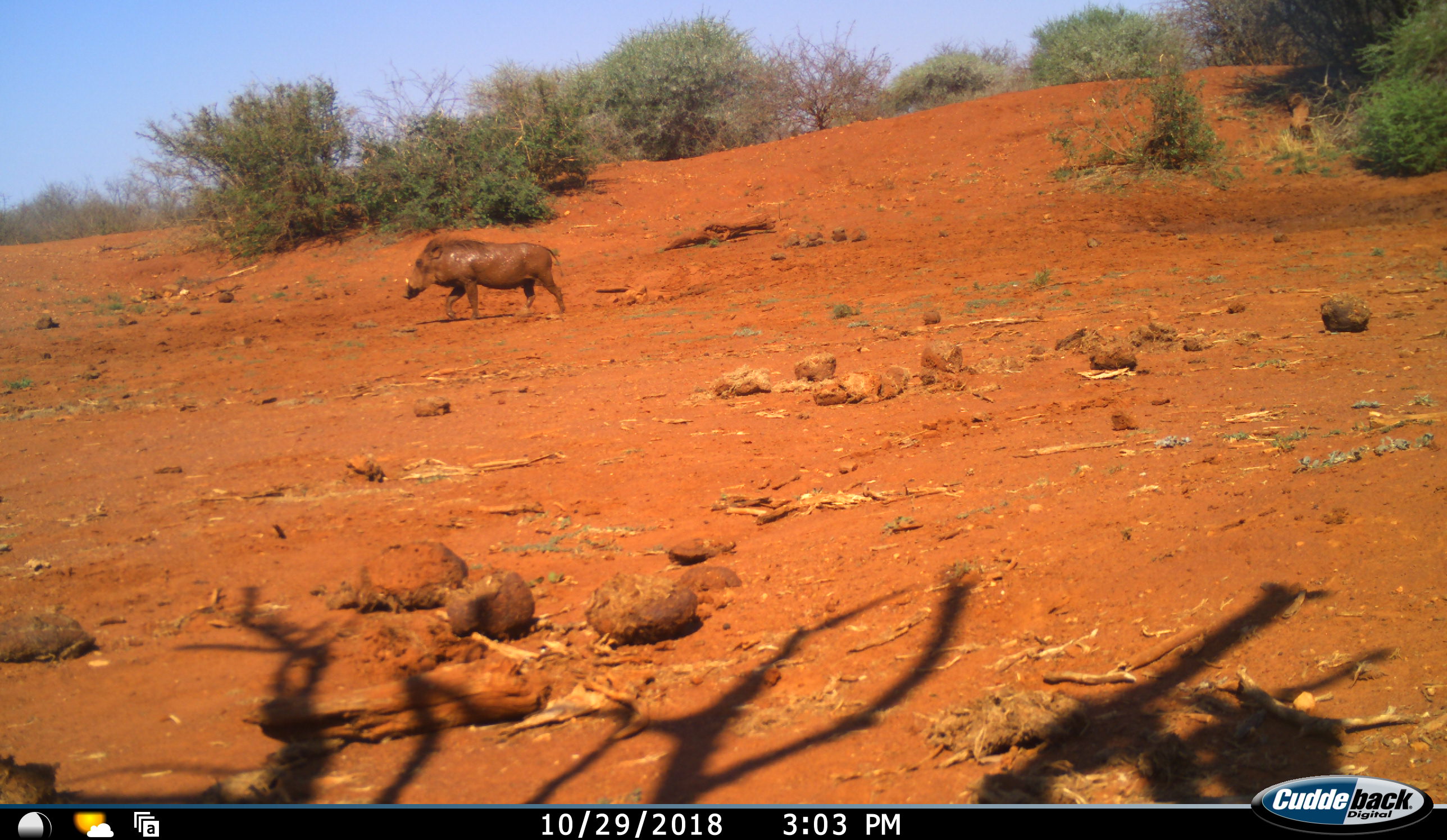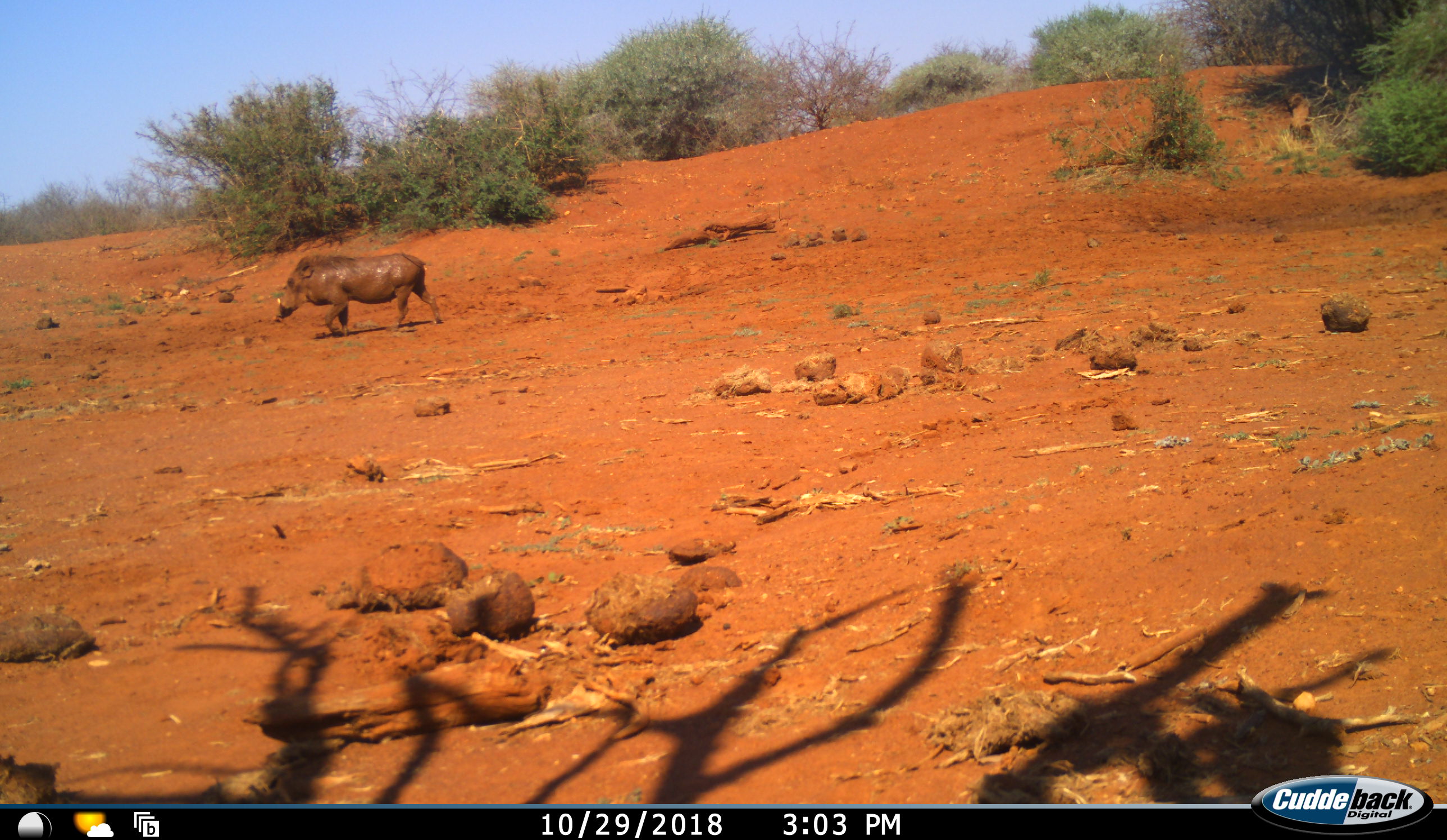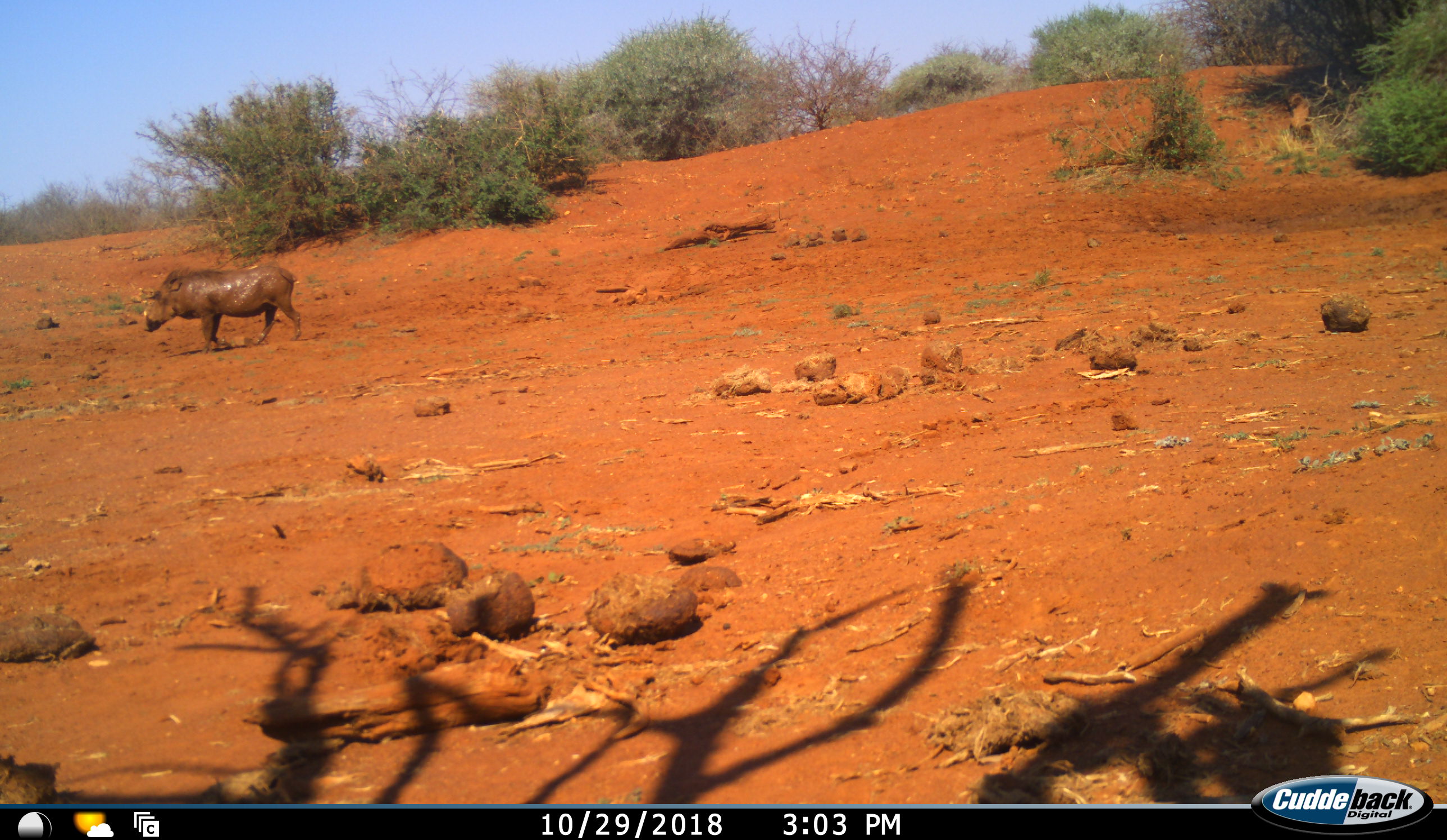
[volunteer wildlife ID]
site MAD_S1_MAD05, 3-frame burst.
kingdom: Animalia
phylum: Chordata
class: Mammalia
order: Artiodactyla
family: Suidae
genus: Phacochoerus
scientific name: Phacochoerus africanus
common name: warthog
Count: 1.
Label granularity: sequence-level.